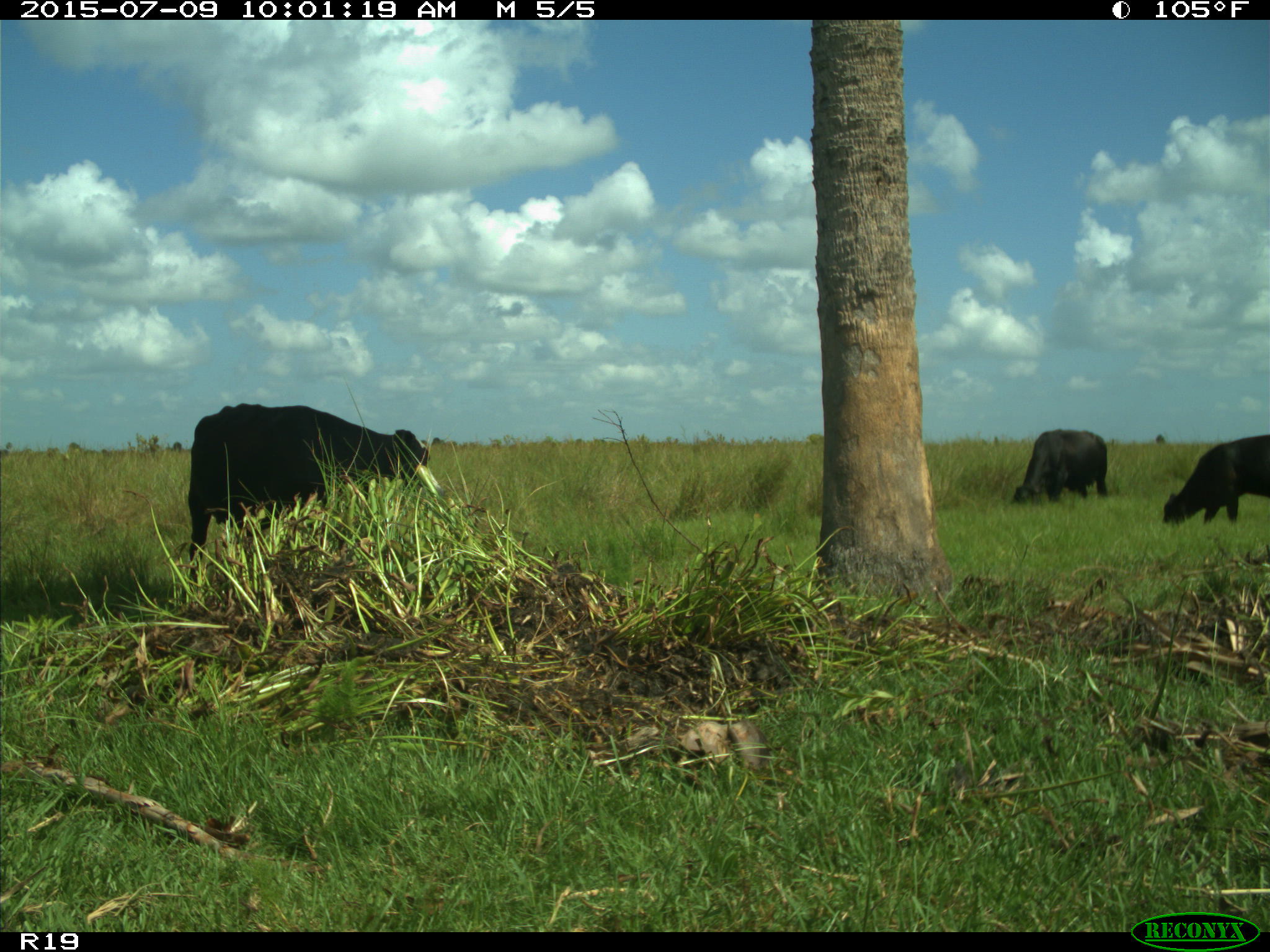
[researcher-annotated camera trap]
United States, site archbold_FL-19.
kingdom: Animalia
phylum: Chordata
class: Mammalia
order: Artiodactyla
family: Bovidae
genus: Bos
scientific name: Bos taurus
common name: domestic cow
Bos taurus (domestic cow).